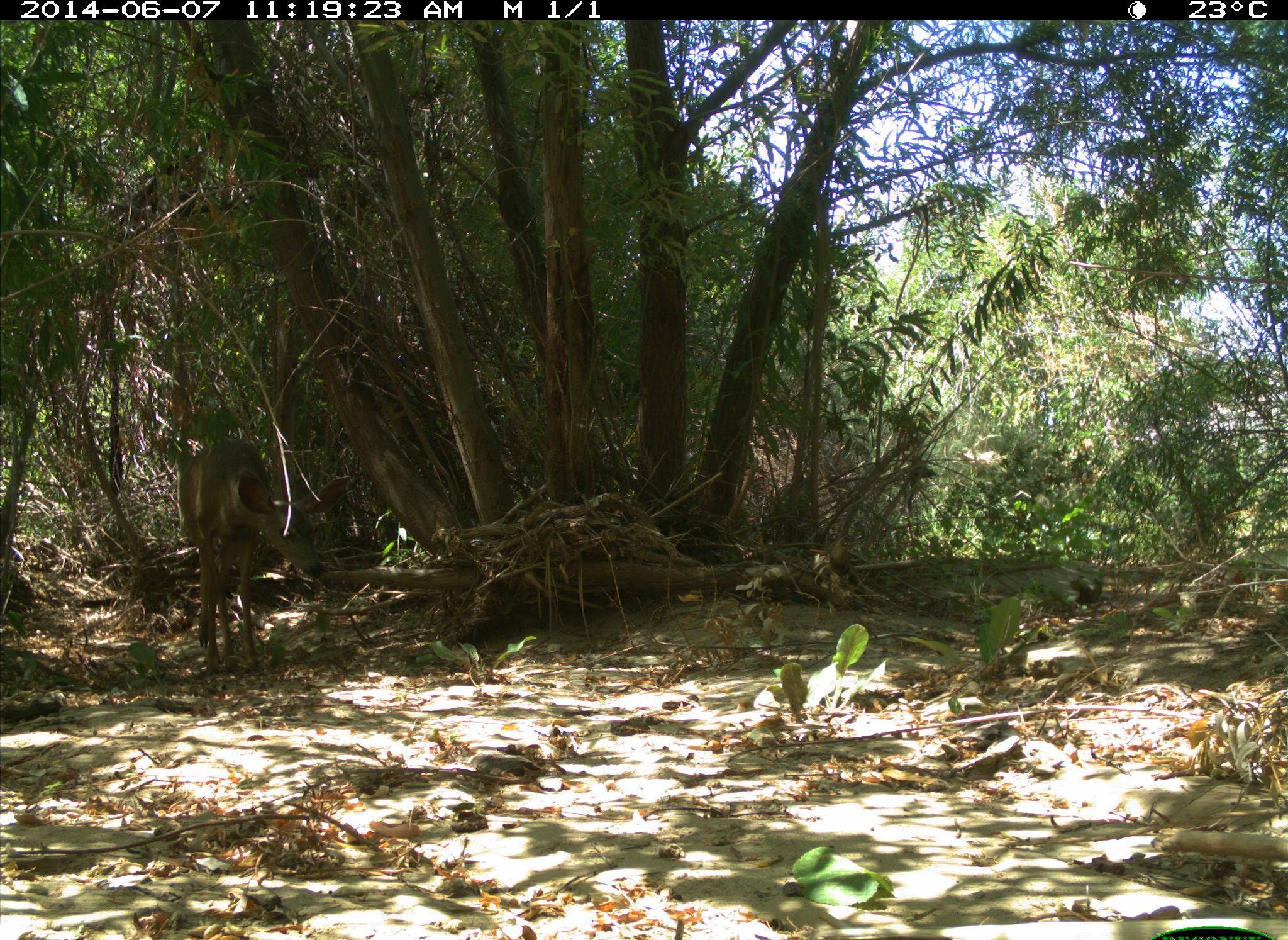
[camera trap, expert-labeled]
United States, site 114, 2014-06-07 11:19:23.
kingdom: Animalia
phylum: Chordata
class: Mammalia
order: Artiodactyla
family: Cervidae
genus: Odocoileus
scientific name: Odocoileus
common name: deer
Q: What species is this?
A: Deer (Odocoileus).